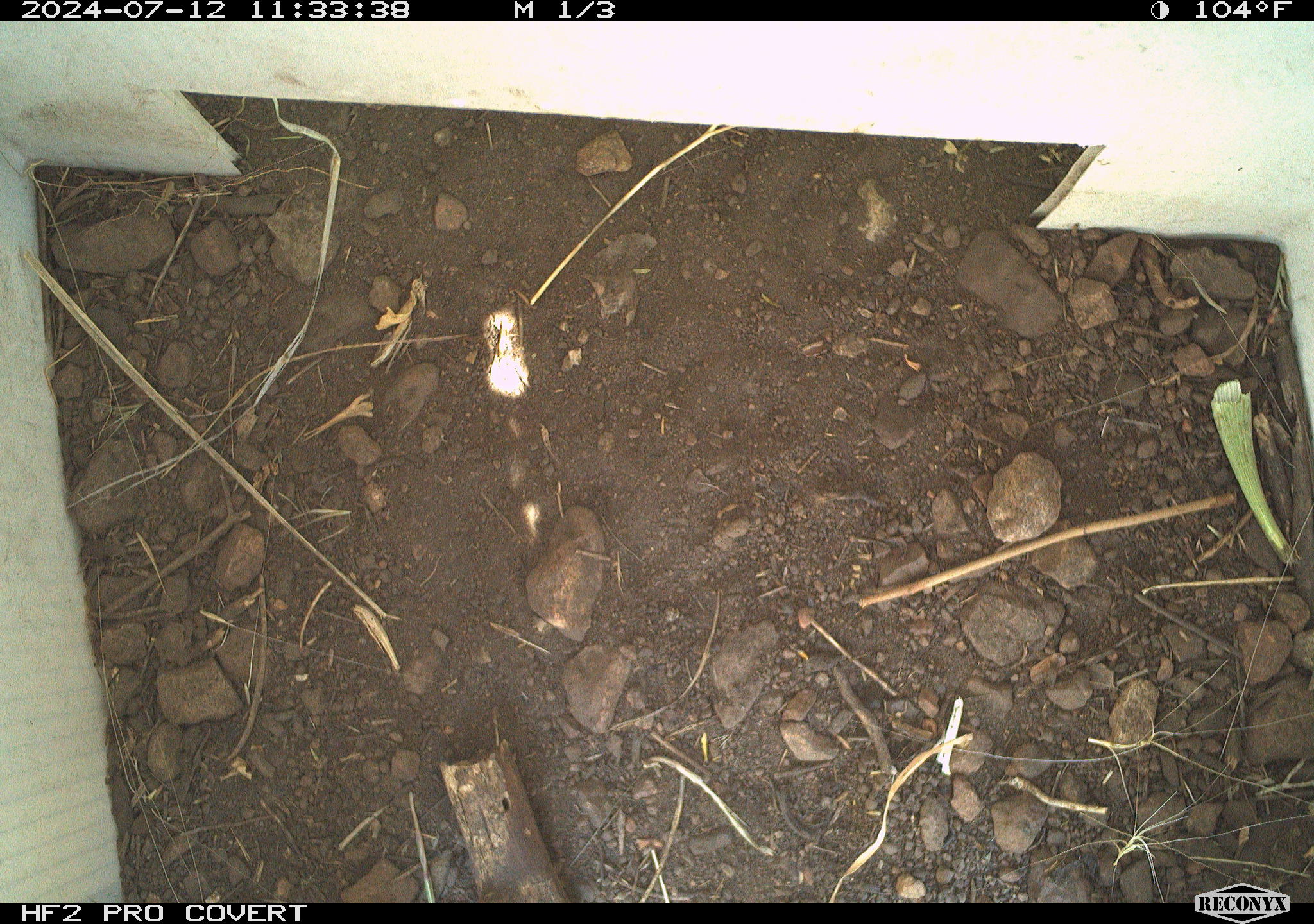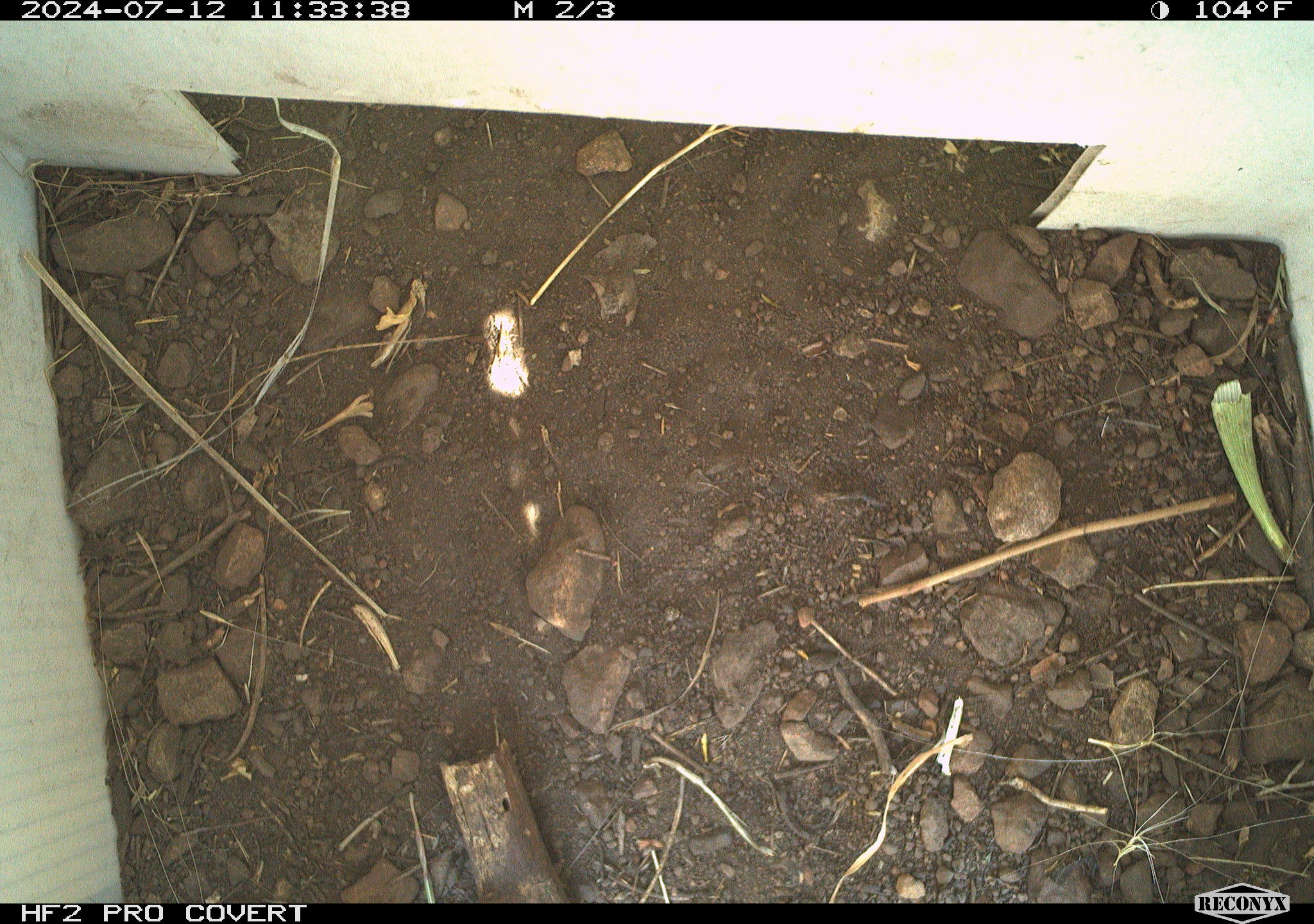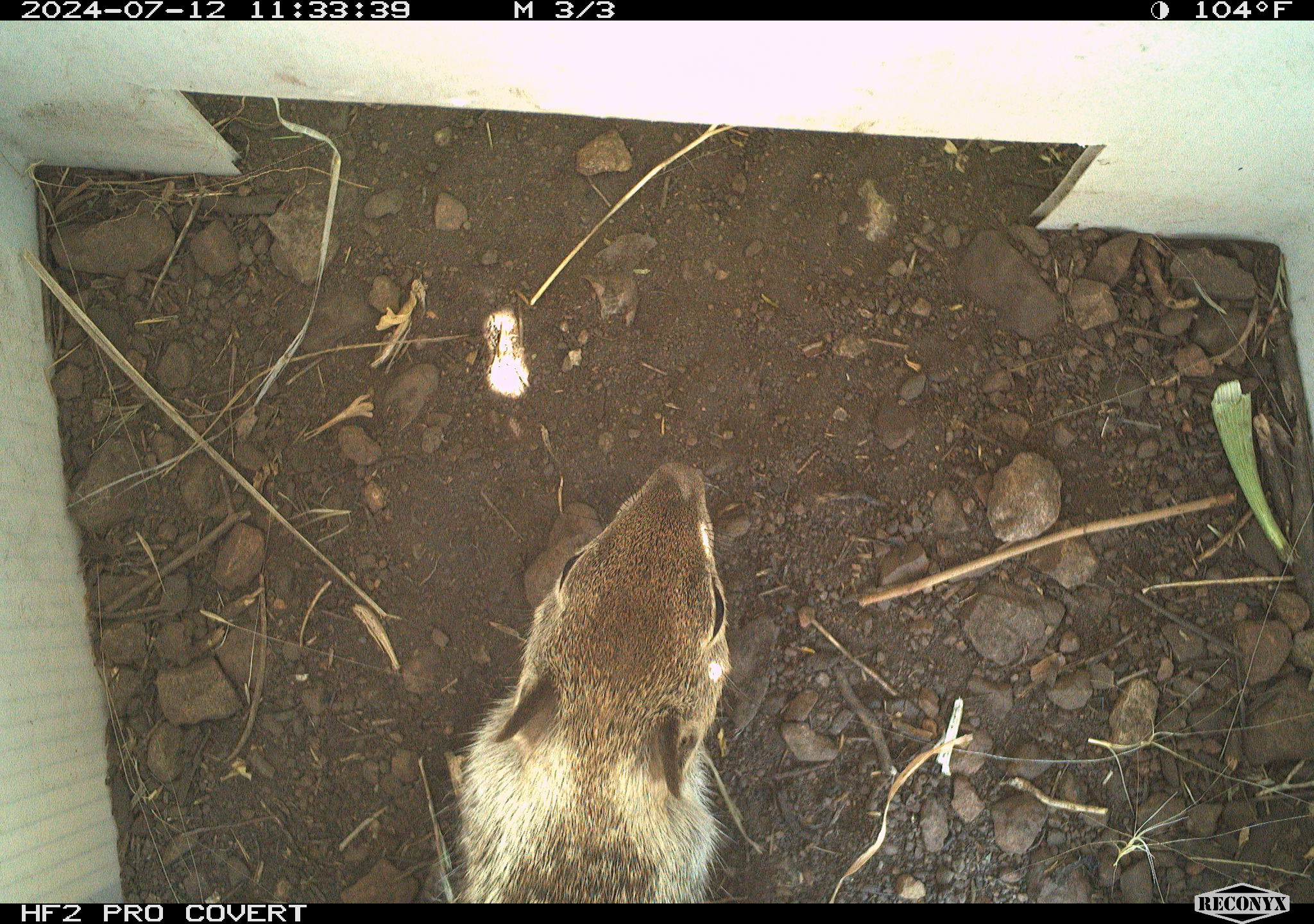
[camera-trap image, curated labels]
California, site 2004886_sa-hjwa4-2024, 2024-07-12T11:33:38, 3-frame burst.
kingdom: Animalia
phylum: Chordata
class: Mammalia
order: Rodentia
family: Sciuridae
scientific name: Sciuridae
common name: squirrels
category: sciuridae family